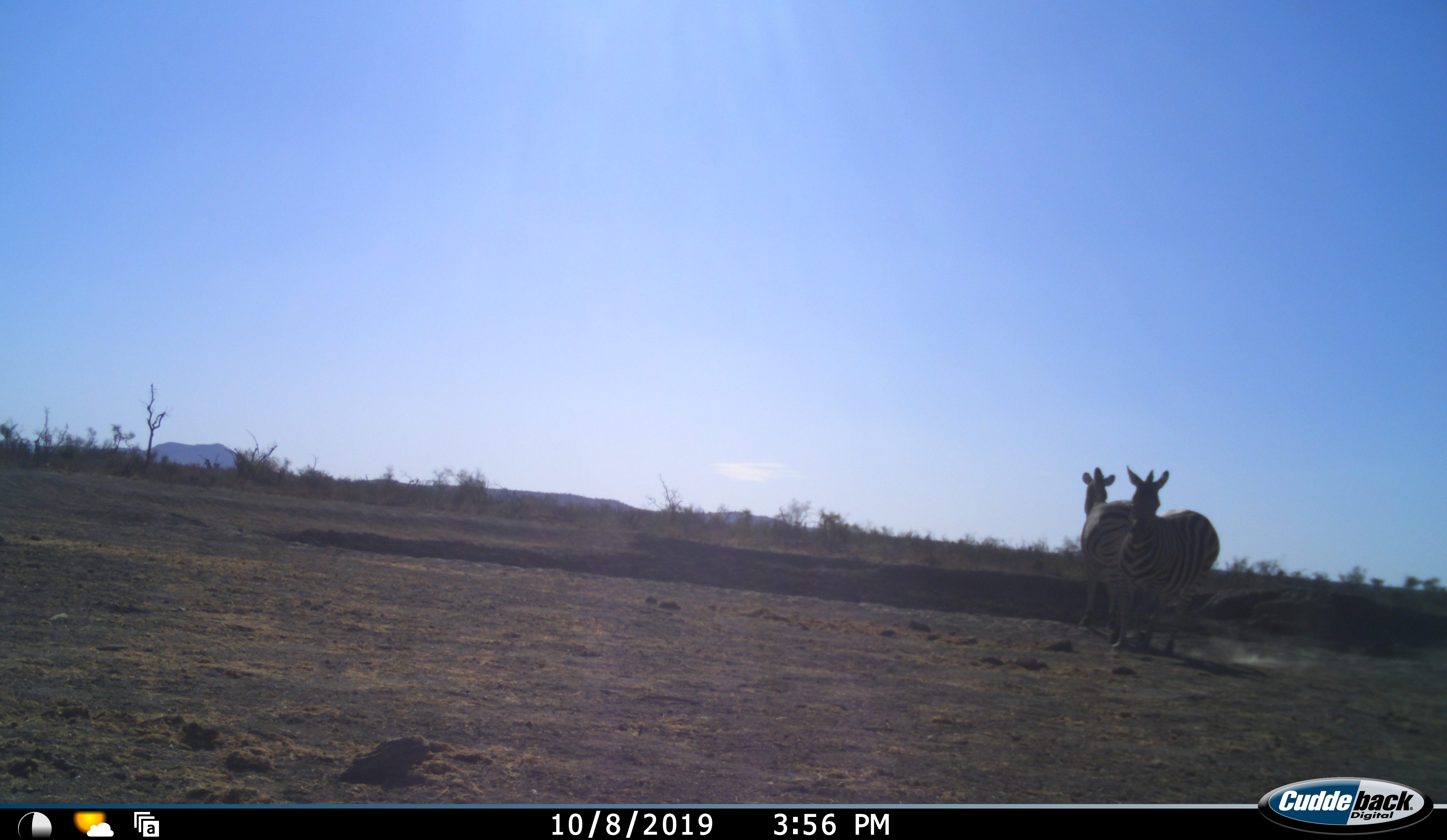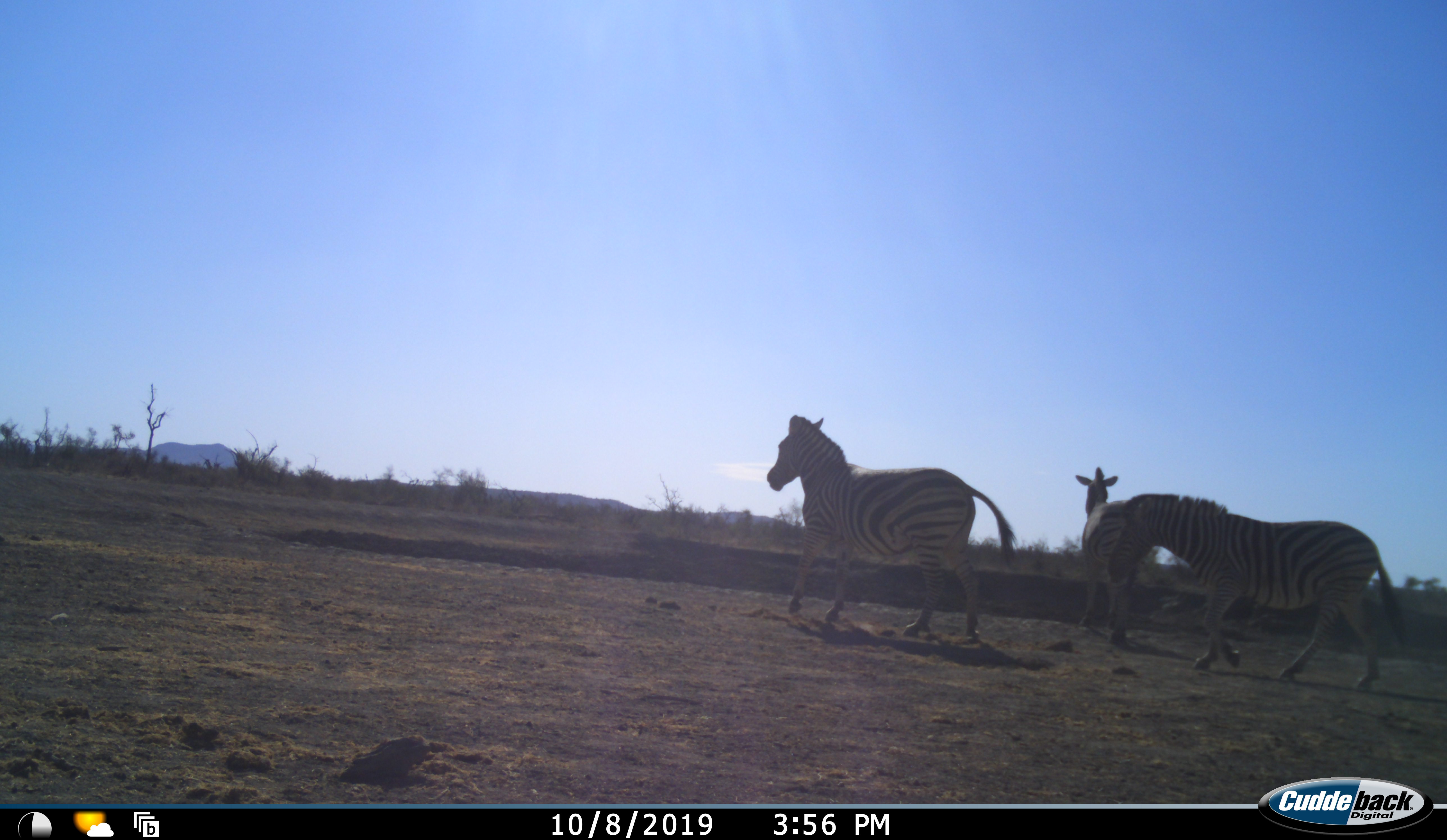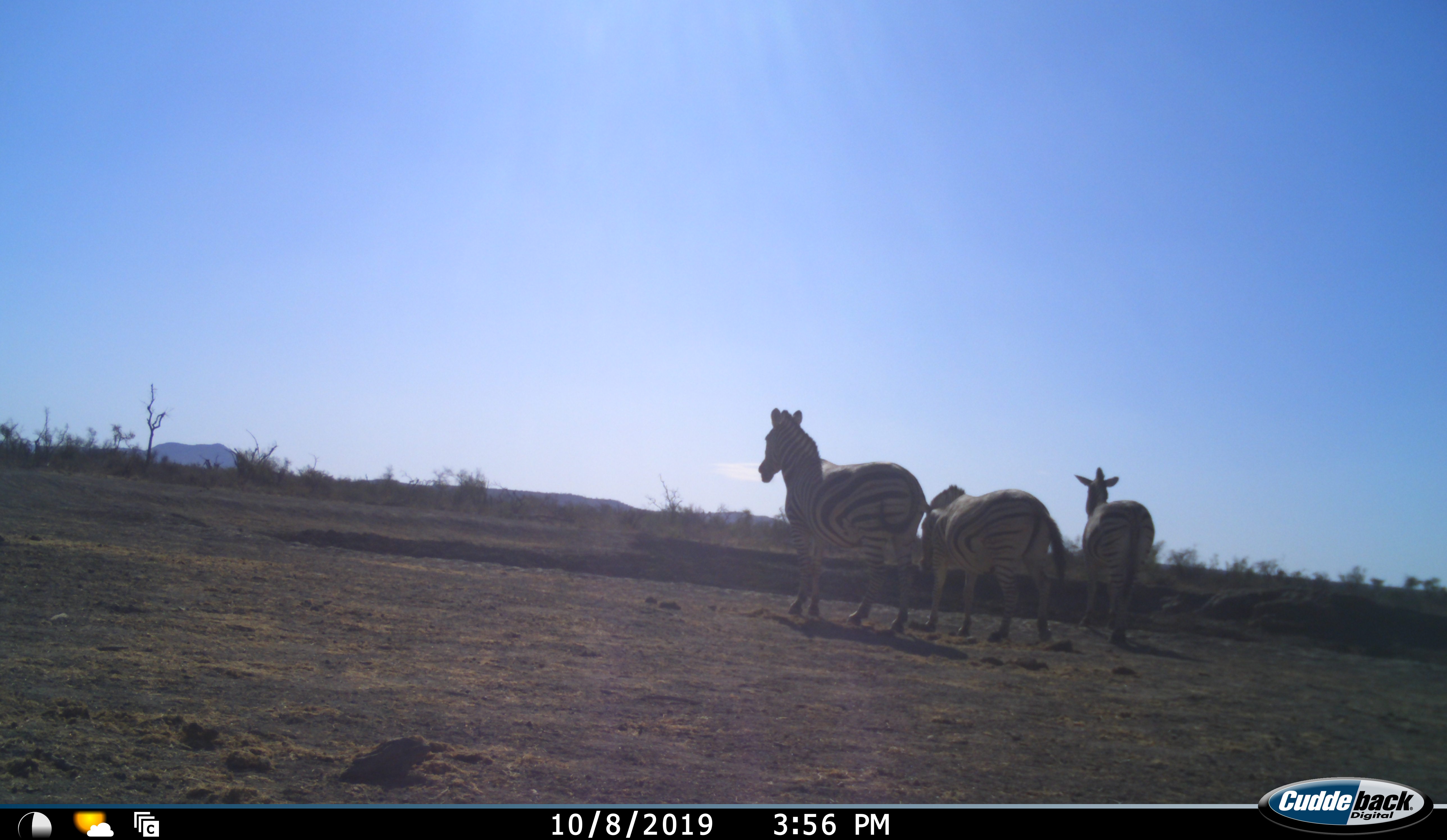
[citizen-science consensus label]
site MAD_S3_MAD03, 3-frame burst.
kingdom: Animalia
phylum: Chordata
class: Mammalia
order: Perissodactyla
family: Equidae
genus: Equus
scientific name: Equus quagga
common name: plains zebra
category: zebraplains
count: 3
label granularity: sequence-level